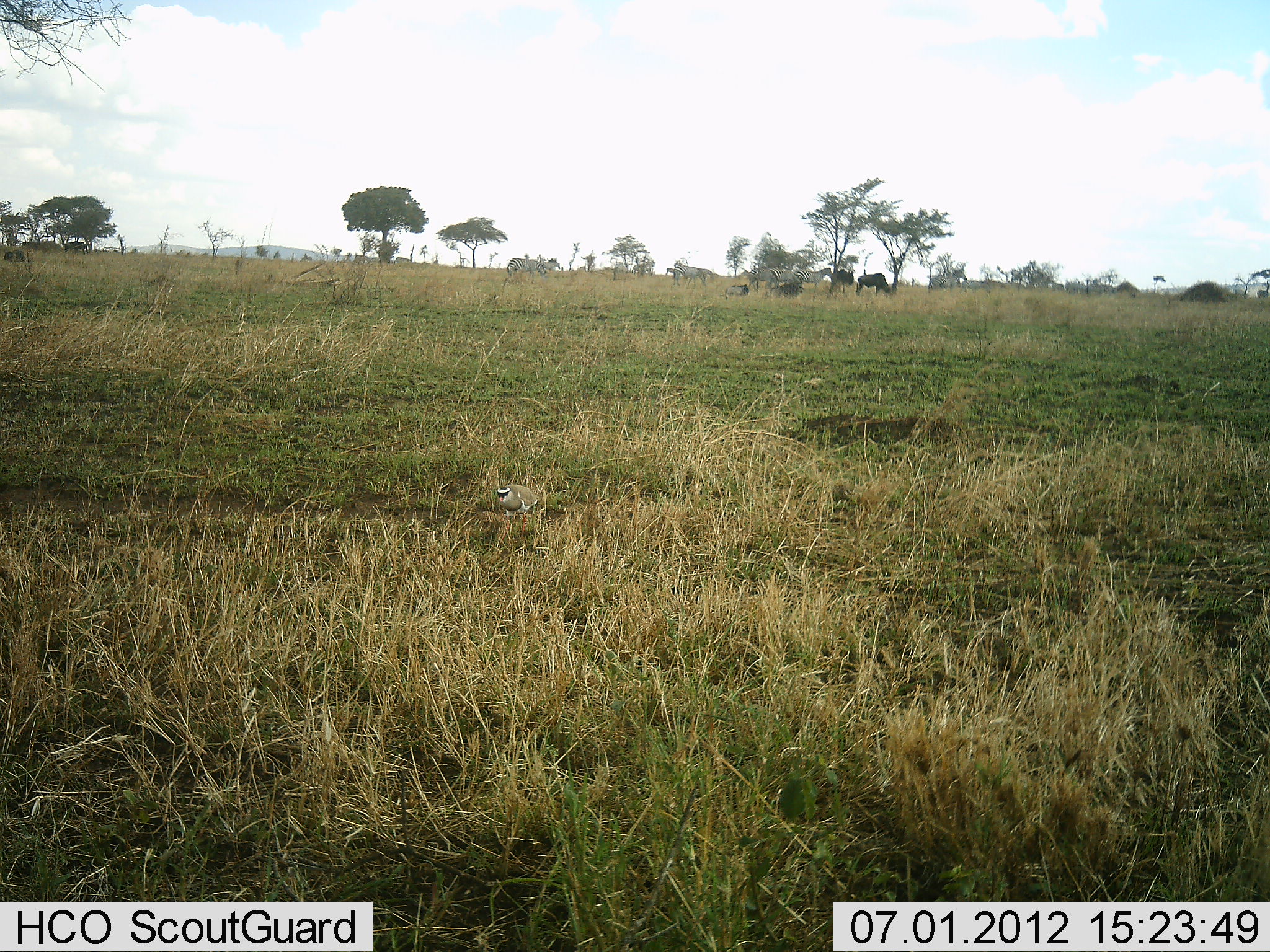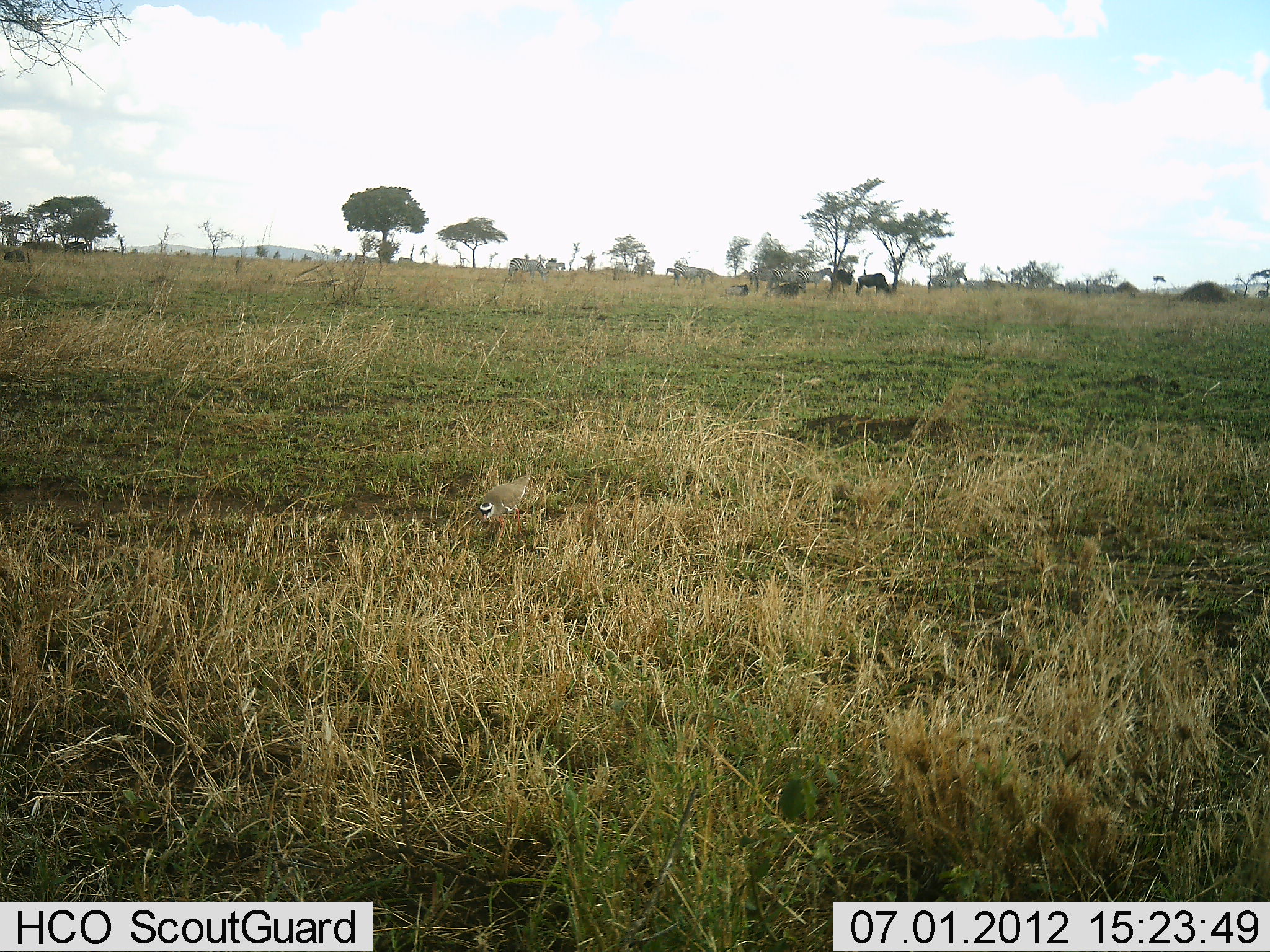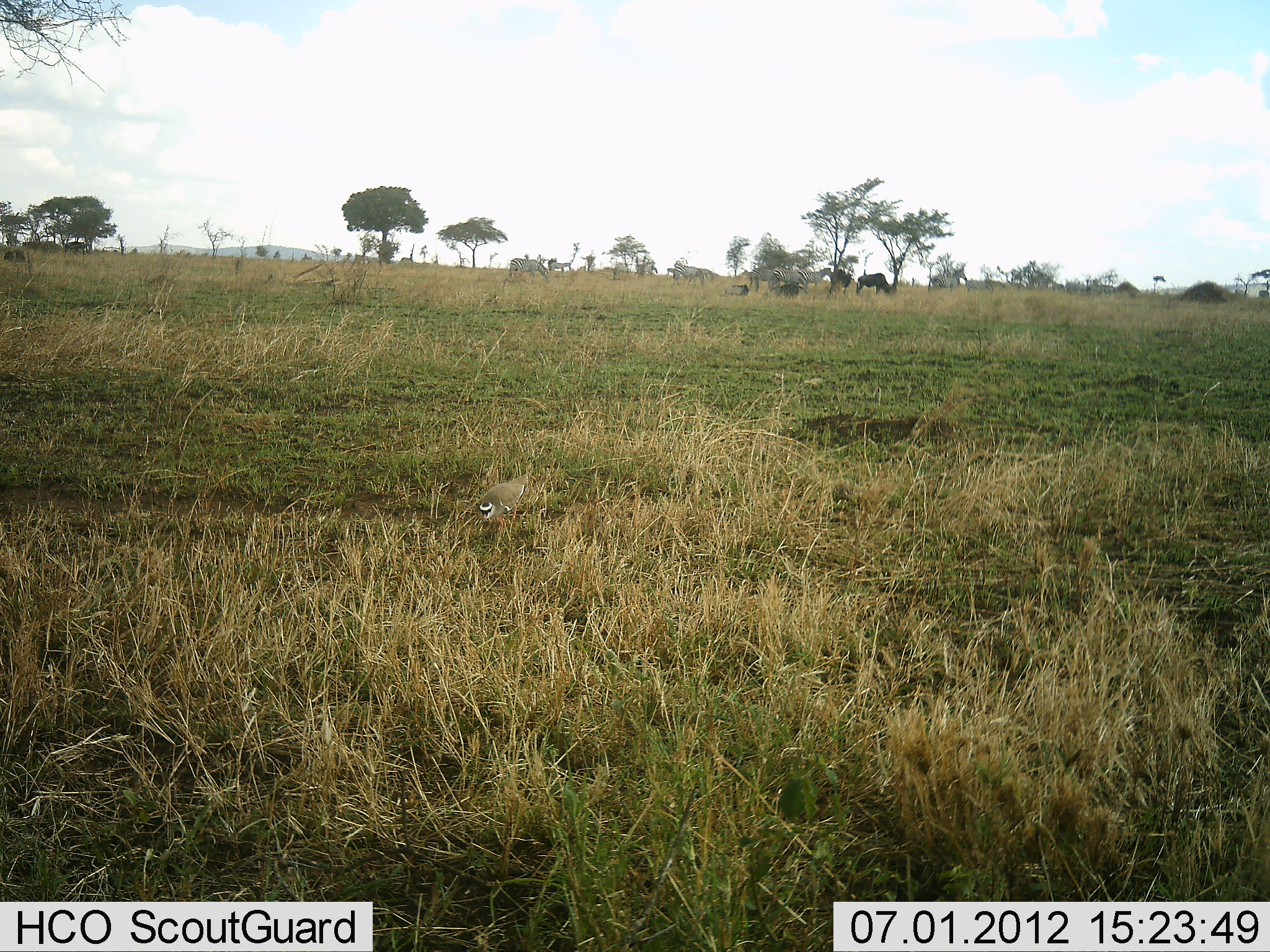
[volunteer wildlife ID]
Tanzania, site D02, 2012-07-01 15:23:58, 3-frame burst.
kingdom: Animalia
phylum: Chordata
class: Aves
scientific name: Aves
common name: bird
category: otherbird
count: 1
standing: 33%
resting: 13%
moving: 47%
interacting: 0%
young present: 0%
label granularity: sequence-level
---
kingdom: Animalia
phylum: Chordata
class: Mammalia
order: Artiodactyla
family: Bovidae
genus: Connochaetes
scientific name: Connochaetes taurinus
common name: blue wildebeest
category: wildebeest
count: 3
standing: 58%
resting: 50%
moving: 17%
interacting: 0%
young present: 0%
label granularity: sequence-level